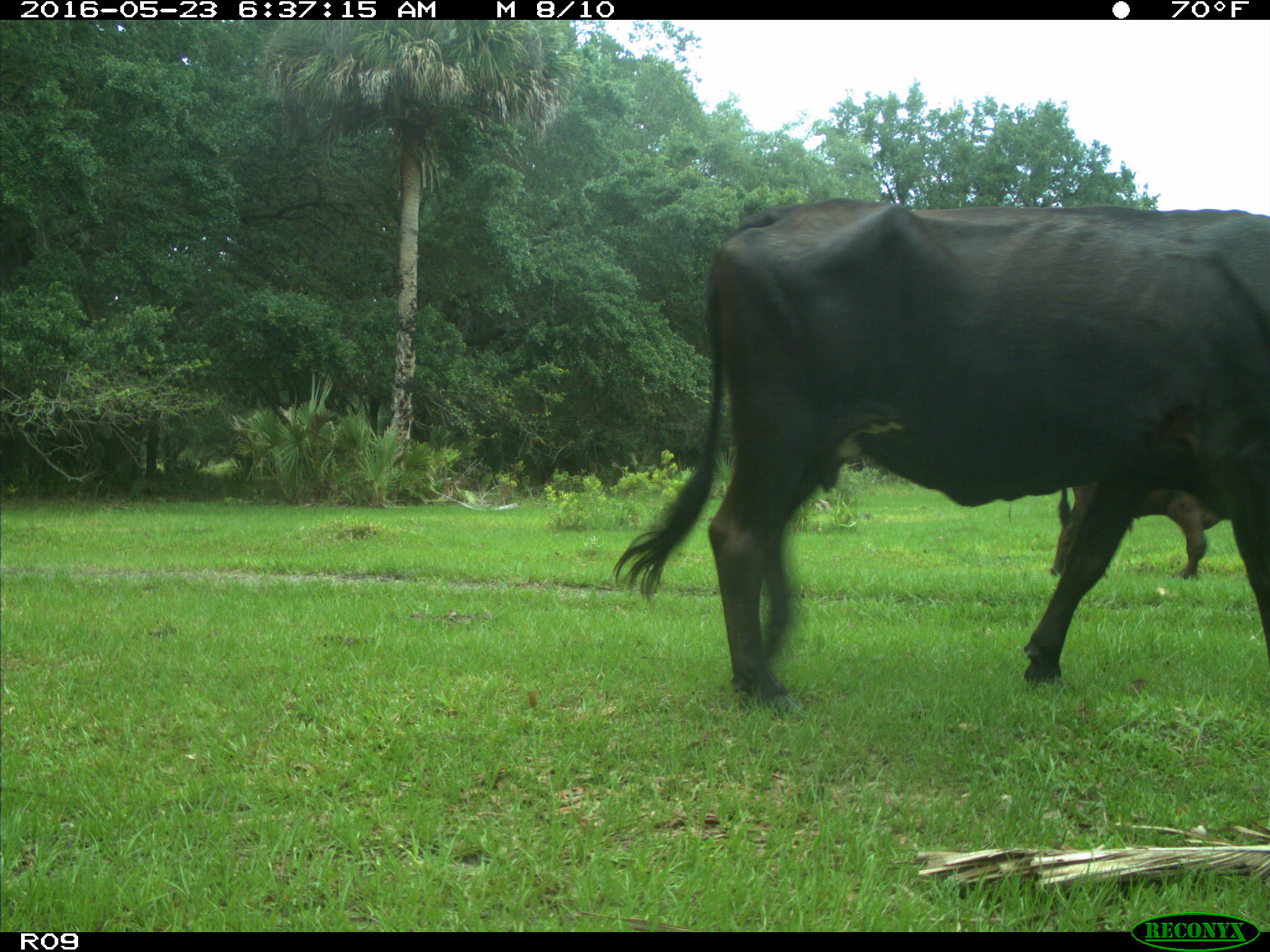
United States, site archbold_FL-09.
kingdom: Animalia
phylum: Chordata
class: Mammalia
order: Artiodactyla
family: Bovidae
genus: Bos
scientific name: Bos taurus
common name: domestic cow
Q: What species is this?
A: Bos taurus (domestic cow).